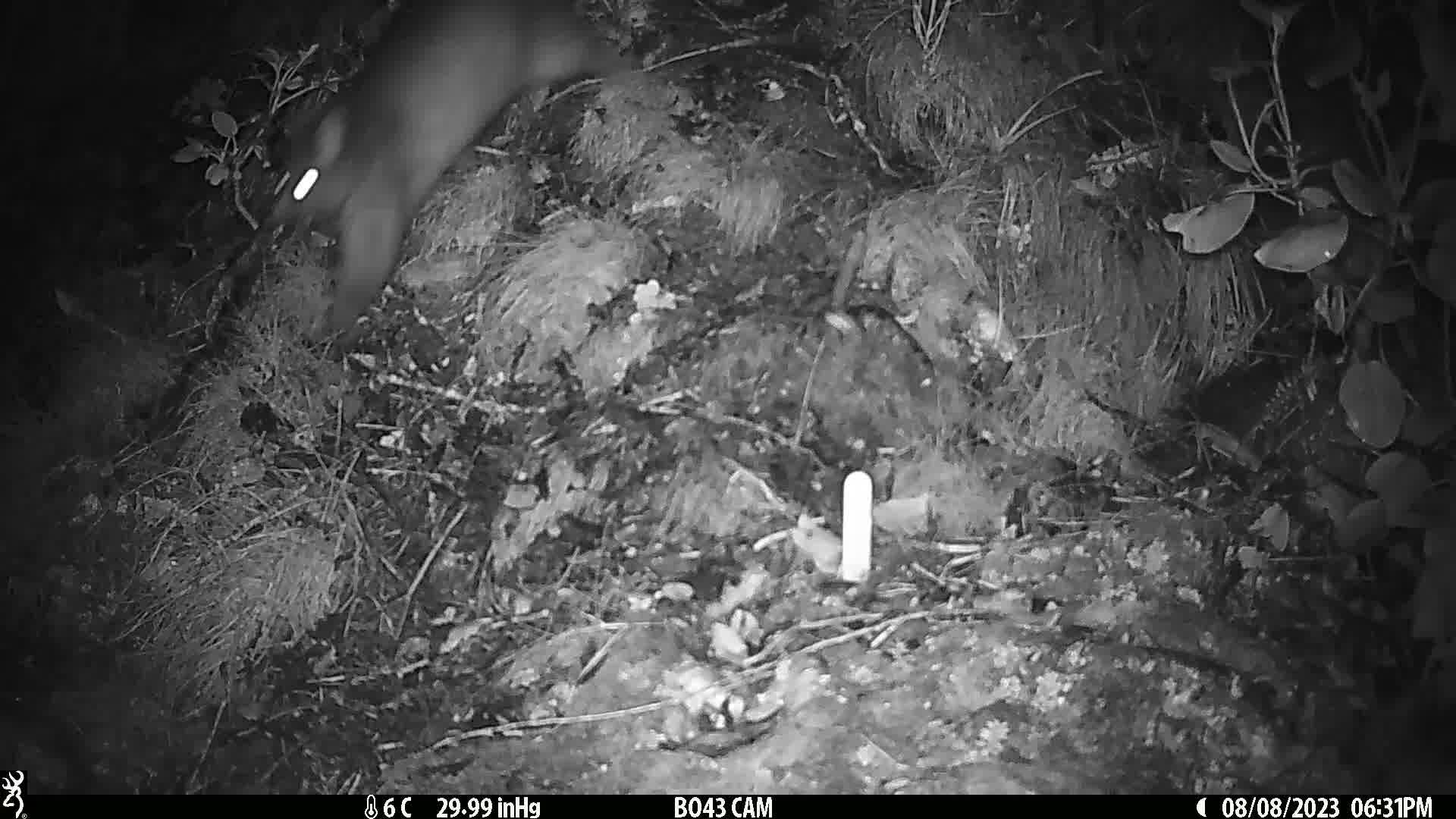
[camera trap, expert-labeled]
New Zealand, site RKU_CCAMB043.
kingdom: Animalia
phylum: Chordata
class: Mammalia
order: Diprotodontia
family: Phalangeridae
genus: Trichosurus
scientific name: Trichosurus vulpecula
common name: common brushtail possum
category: possum